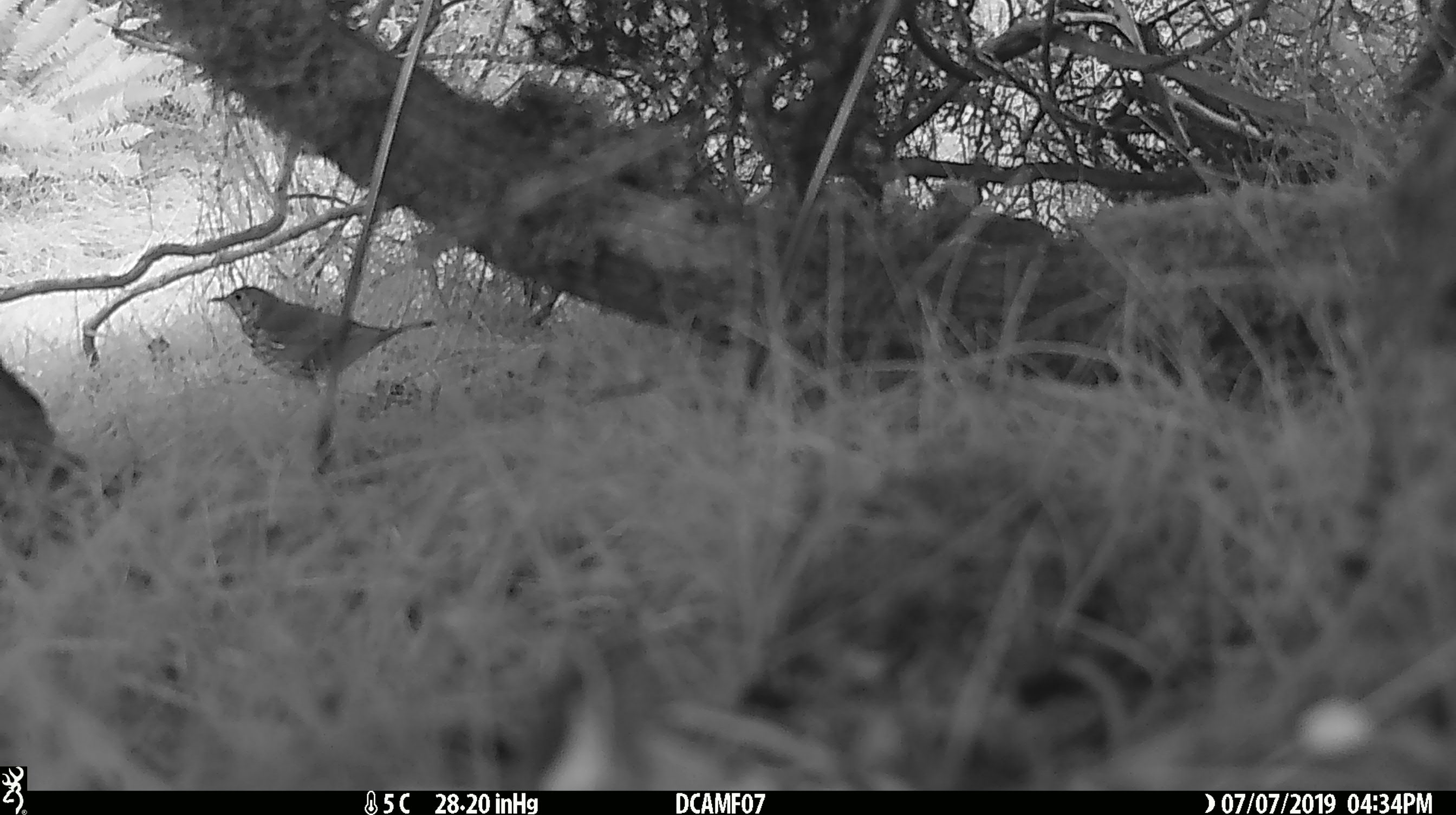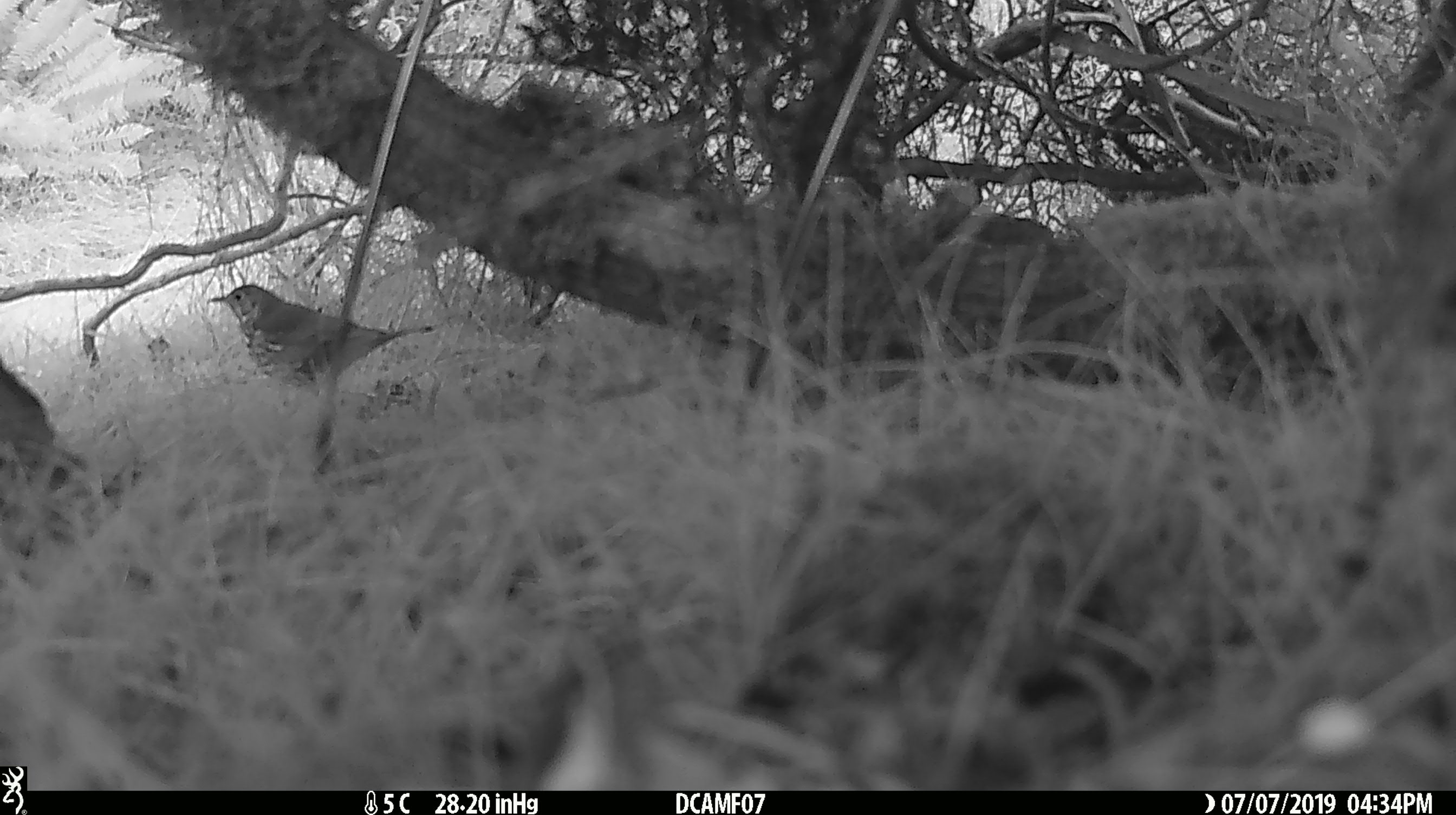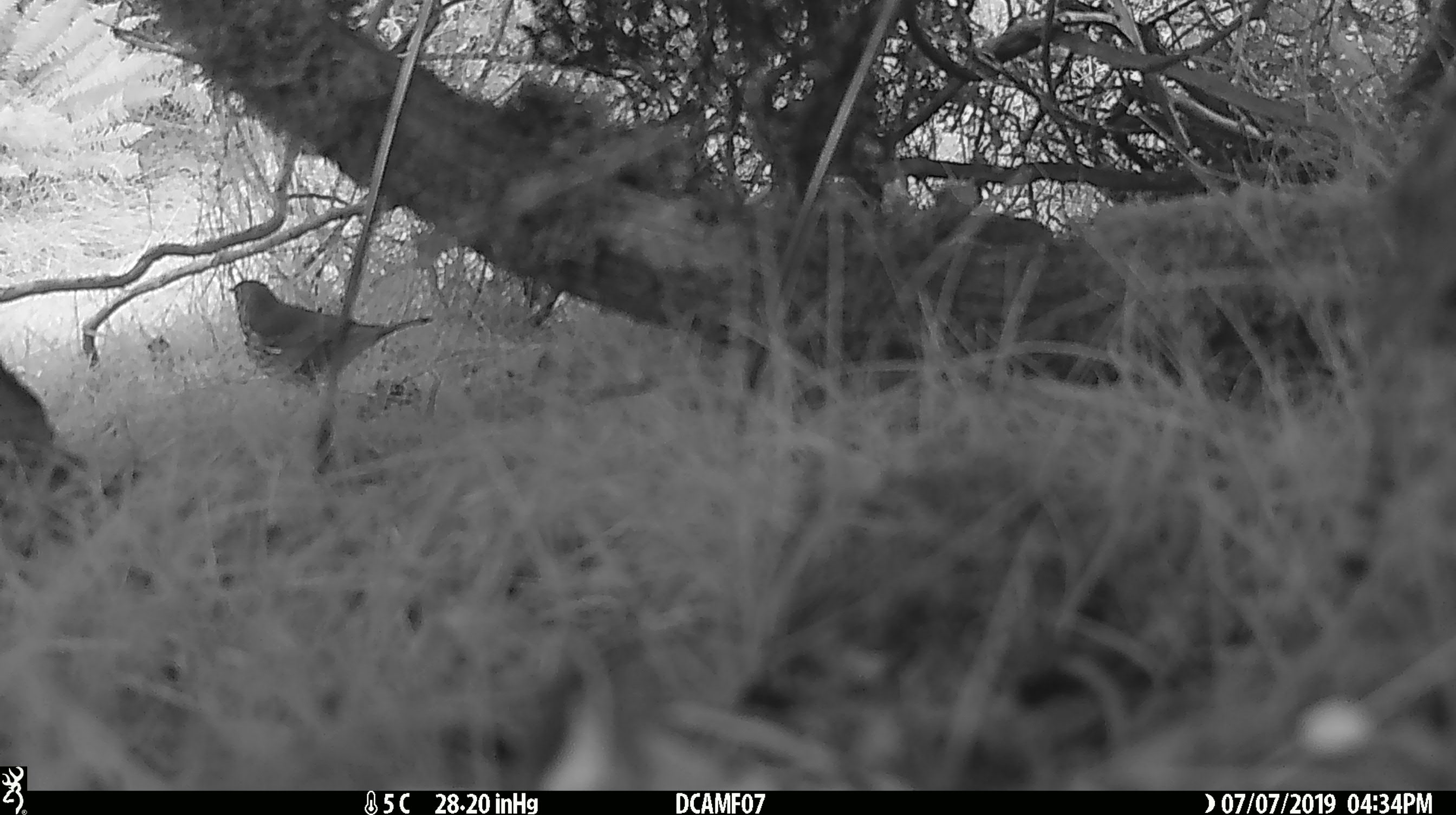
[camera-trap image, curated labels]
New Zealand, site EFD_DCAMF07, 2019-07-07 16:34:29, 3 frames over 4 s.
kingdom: Animalia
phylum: Chordata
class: Aves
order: Passeriformes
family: Turdidae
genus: Turdus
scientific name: Turdus philomelos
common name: song thrush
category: thrush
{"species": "thrush (song thrush) (Turdus philomelos)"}